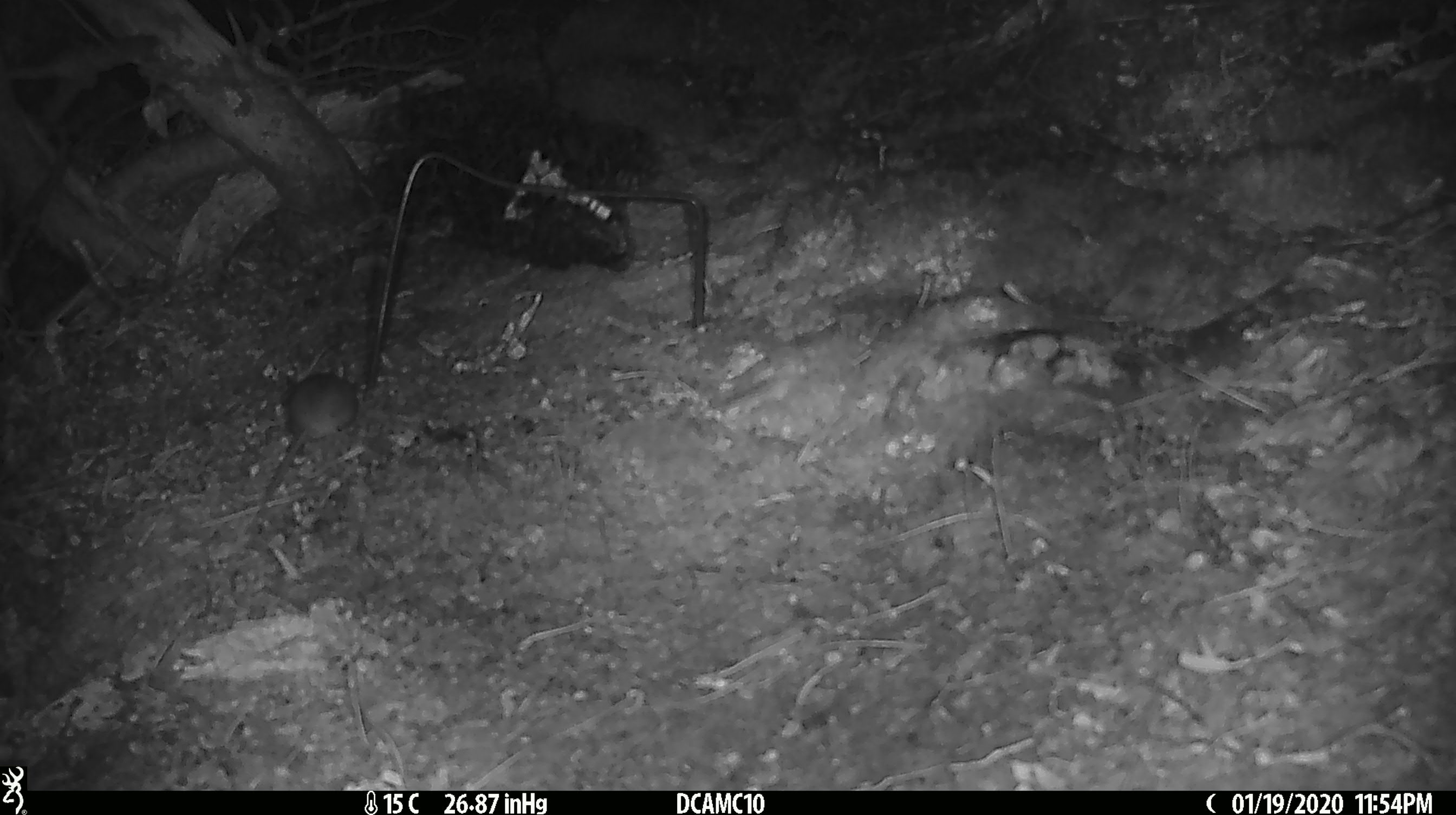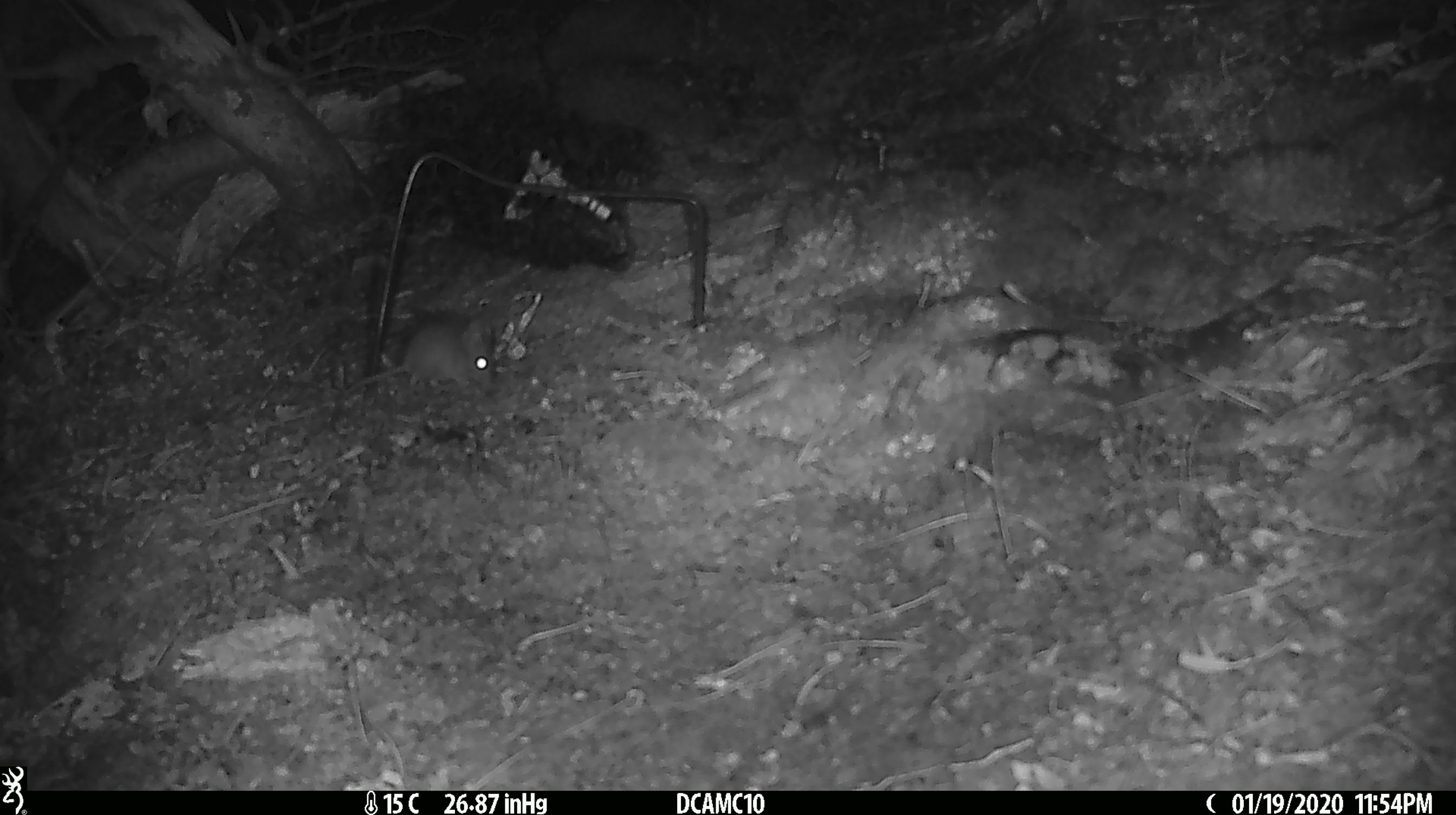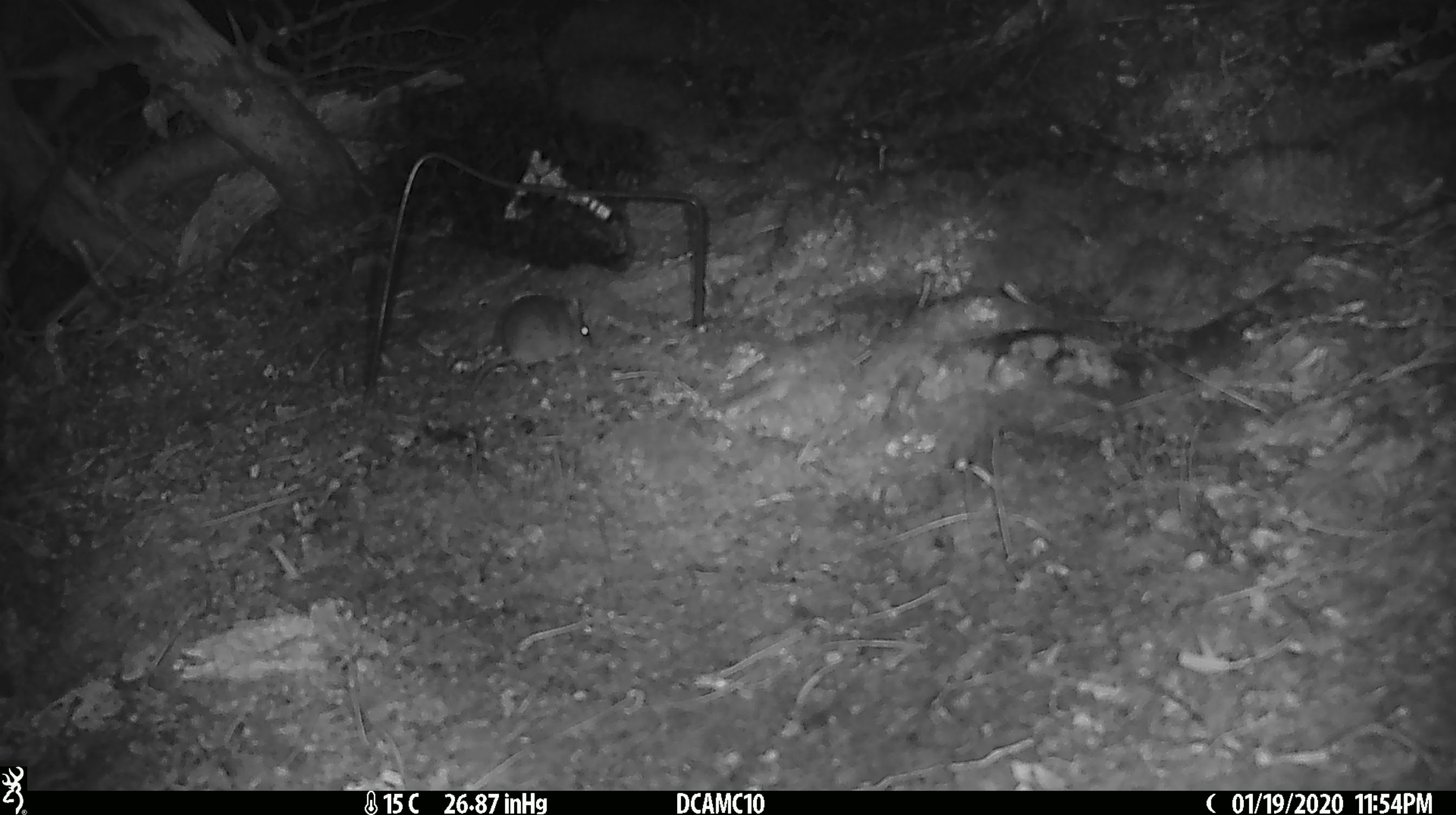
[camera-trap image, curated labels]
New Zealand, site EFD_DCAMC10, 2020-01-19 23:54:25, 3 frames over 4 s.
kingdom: Animalia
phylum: Chordata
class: Mammalia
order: Rodentia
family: Muridae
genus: Mus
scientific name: Mus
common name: mouse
Mouse (Mus).